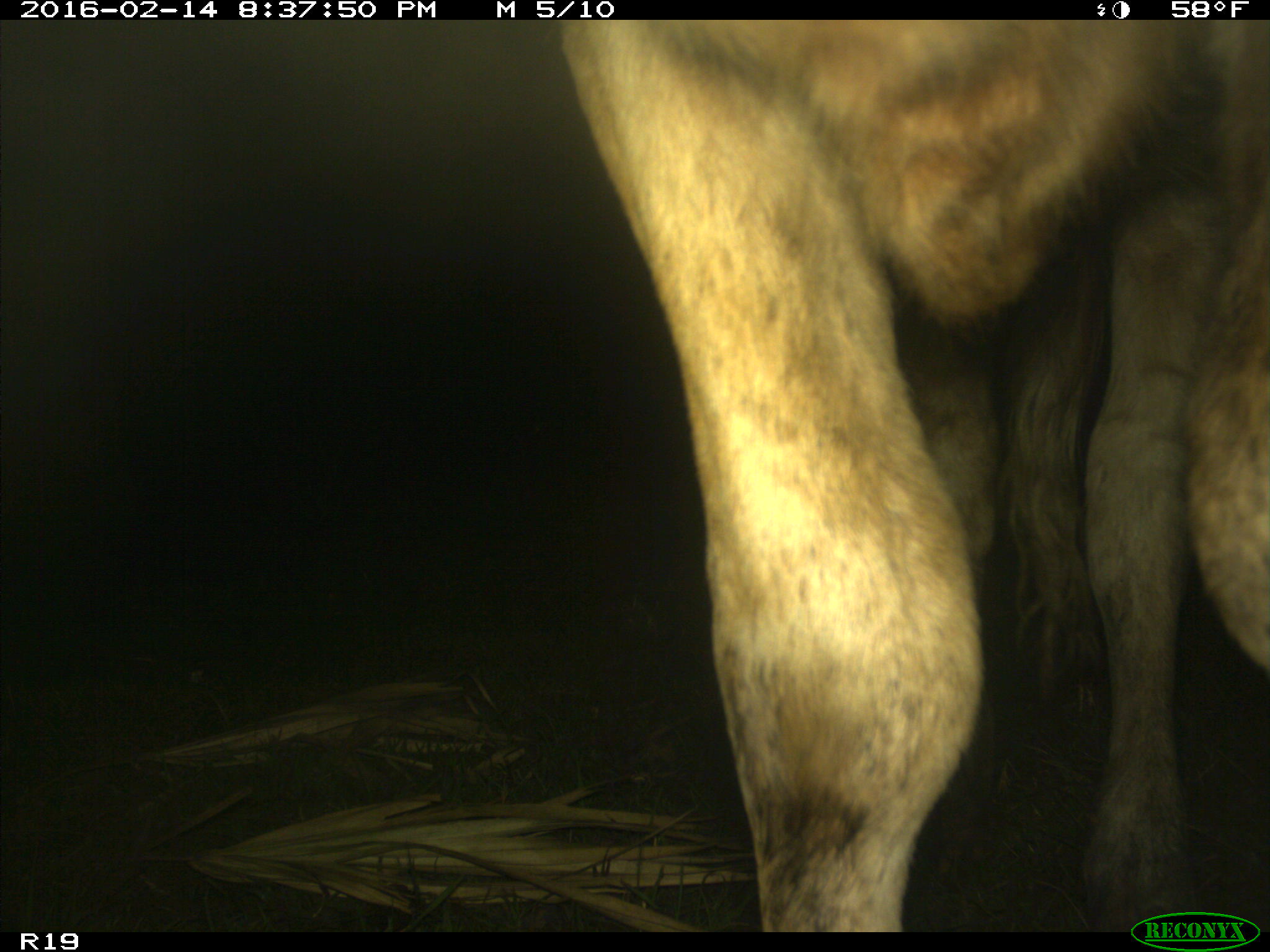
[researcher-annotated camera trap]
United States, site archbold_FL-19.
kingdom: Animalia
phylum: Chordata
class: Mammalia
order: Artiodactyla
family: Bovidae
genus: Bos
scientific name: Bos taurus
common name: domestic cow